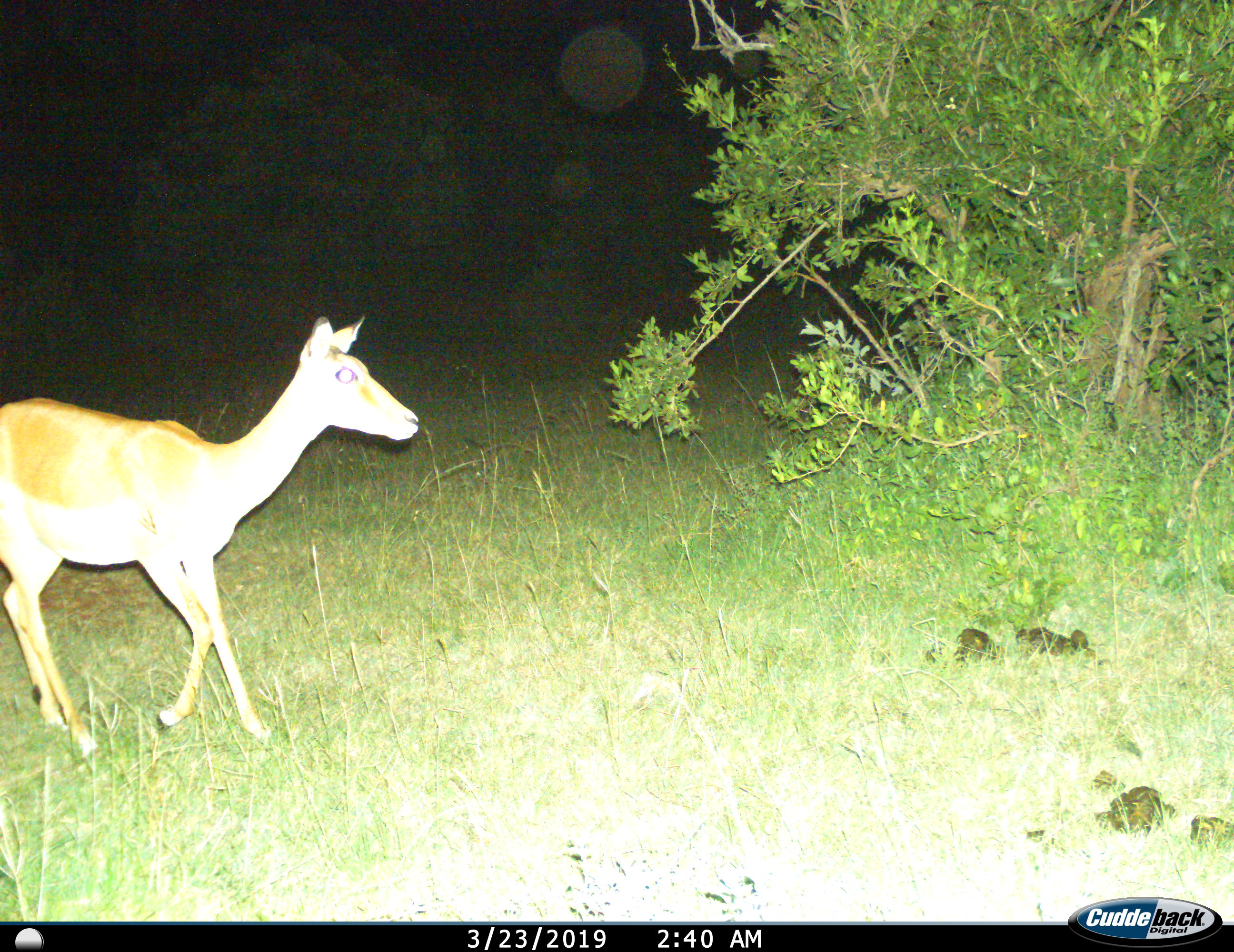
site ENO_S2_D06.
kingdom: Animalia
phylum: Chordata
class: Mammalia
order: Artiodactyla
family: Bovidae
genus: Aepyceros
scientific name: Aepyceros melampus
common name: impala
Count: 1.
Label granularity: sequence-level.